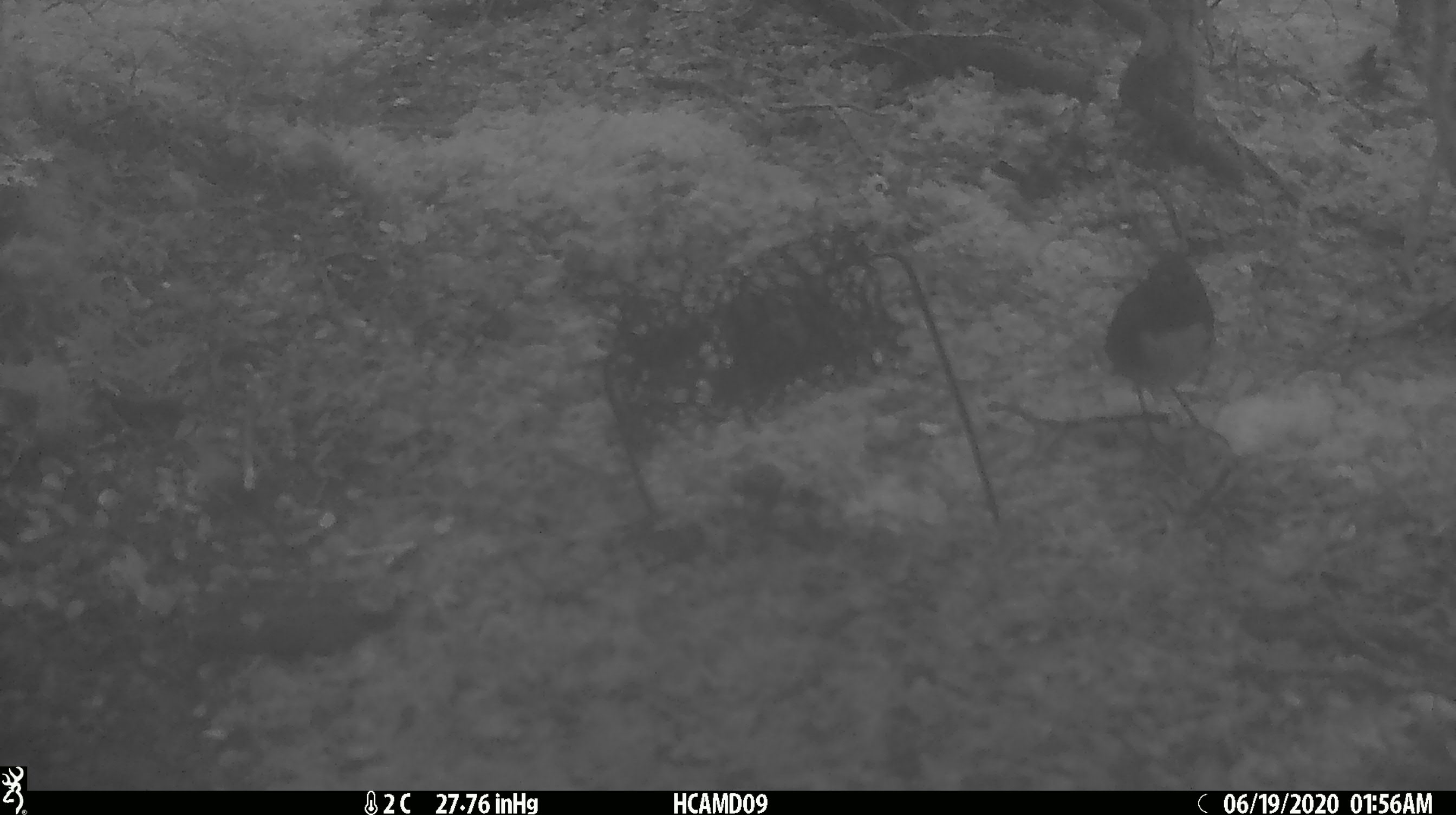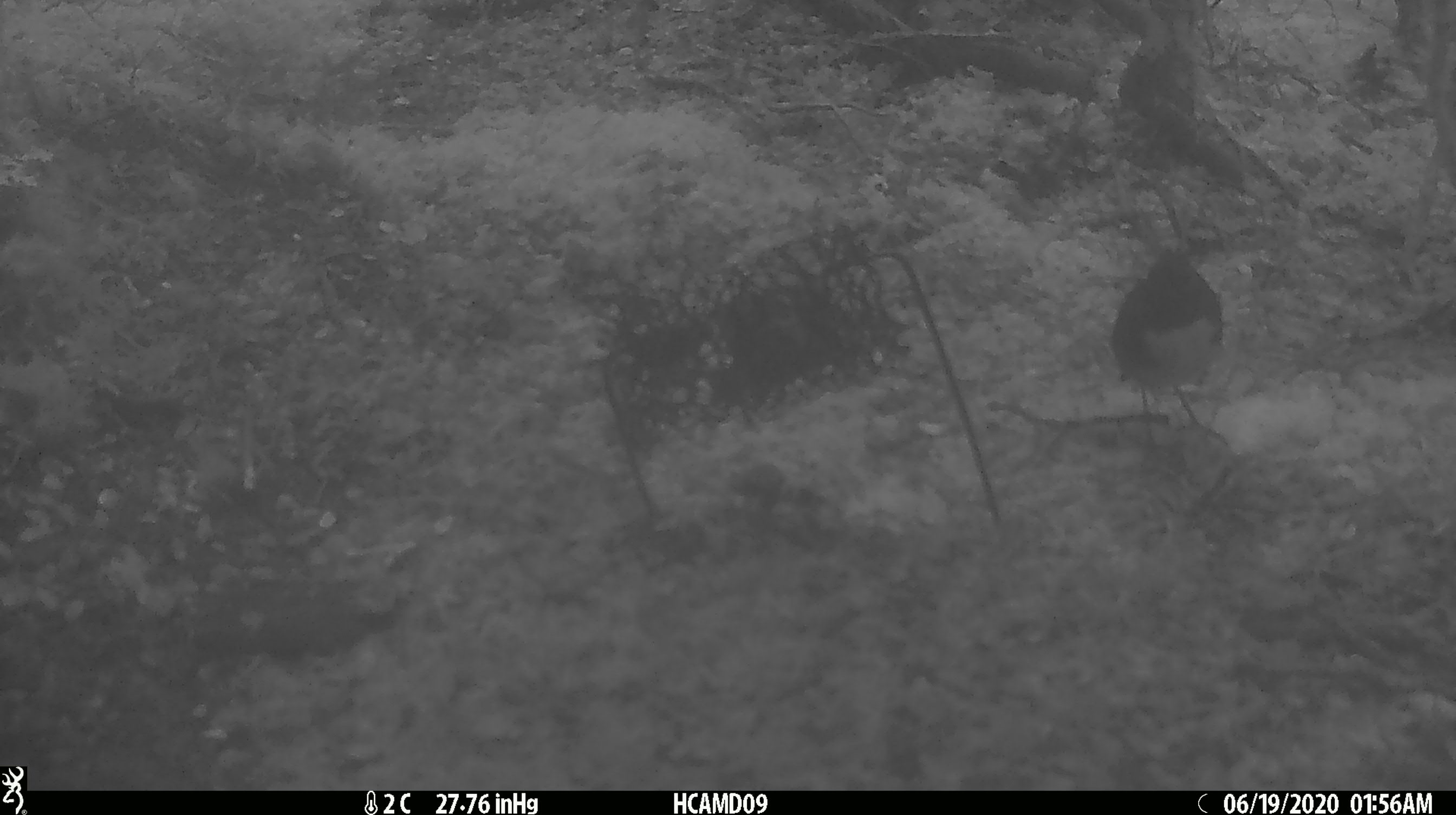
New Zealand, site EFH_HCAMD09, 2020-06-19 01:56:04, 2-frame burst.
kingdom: Animalia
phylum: Chordata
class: Aves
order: Passeriformes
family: Petroicidae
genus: Petroica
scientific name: Petroica australis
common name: new zealand robin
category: robin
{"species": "robin (new zealand robin) (Petroica australis)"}